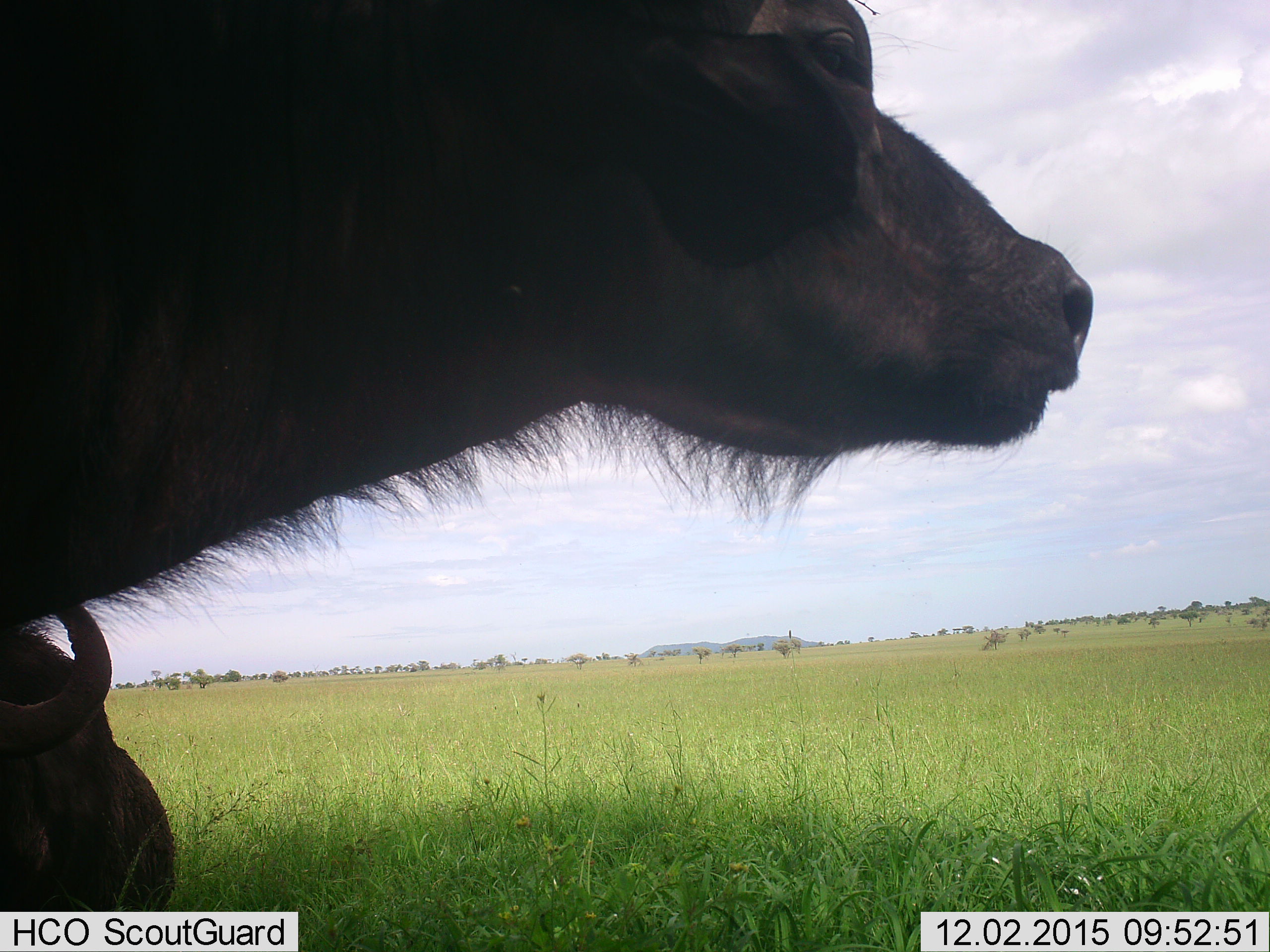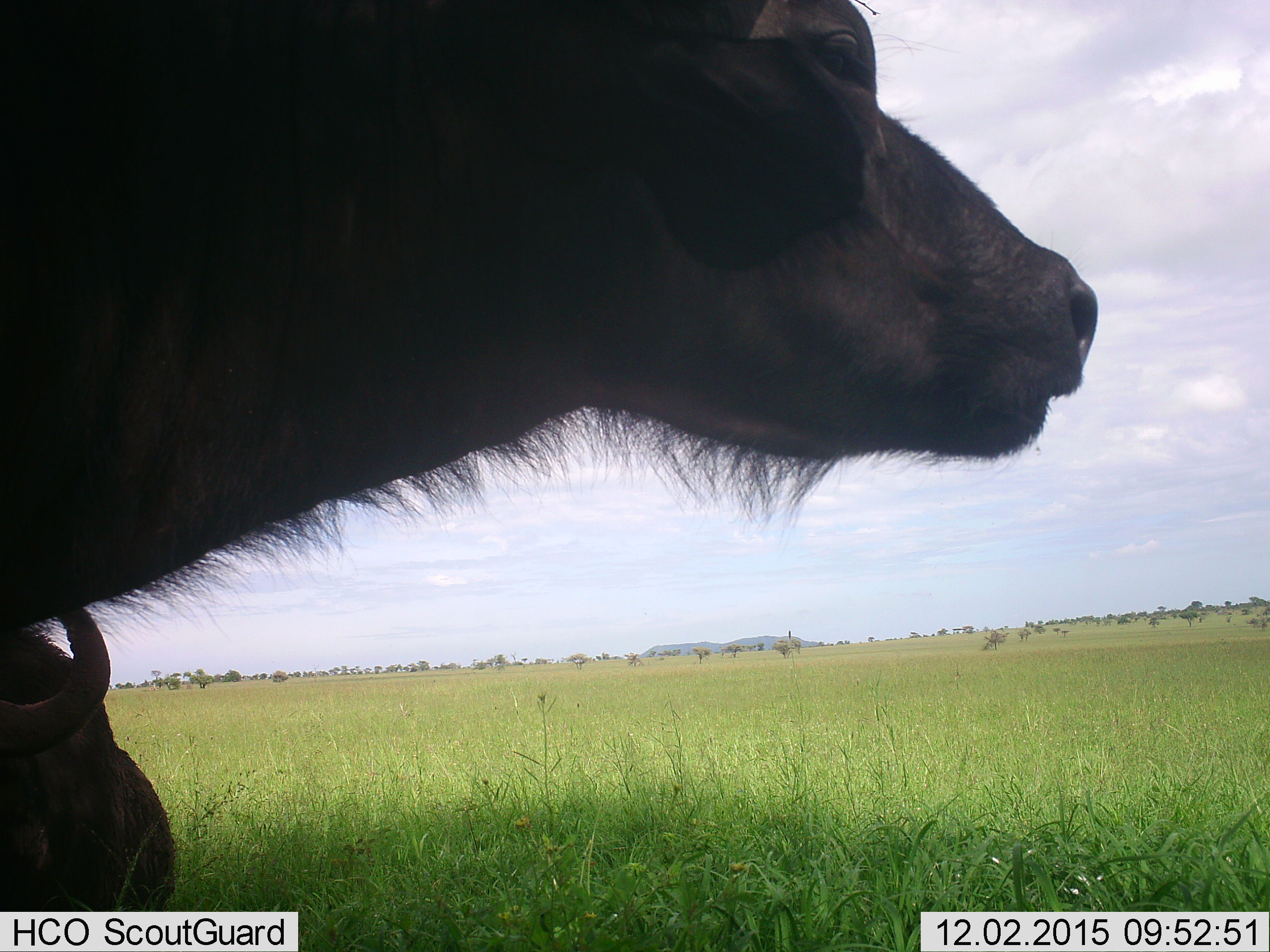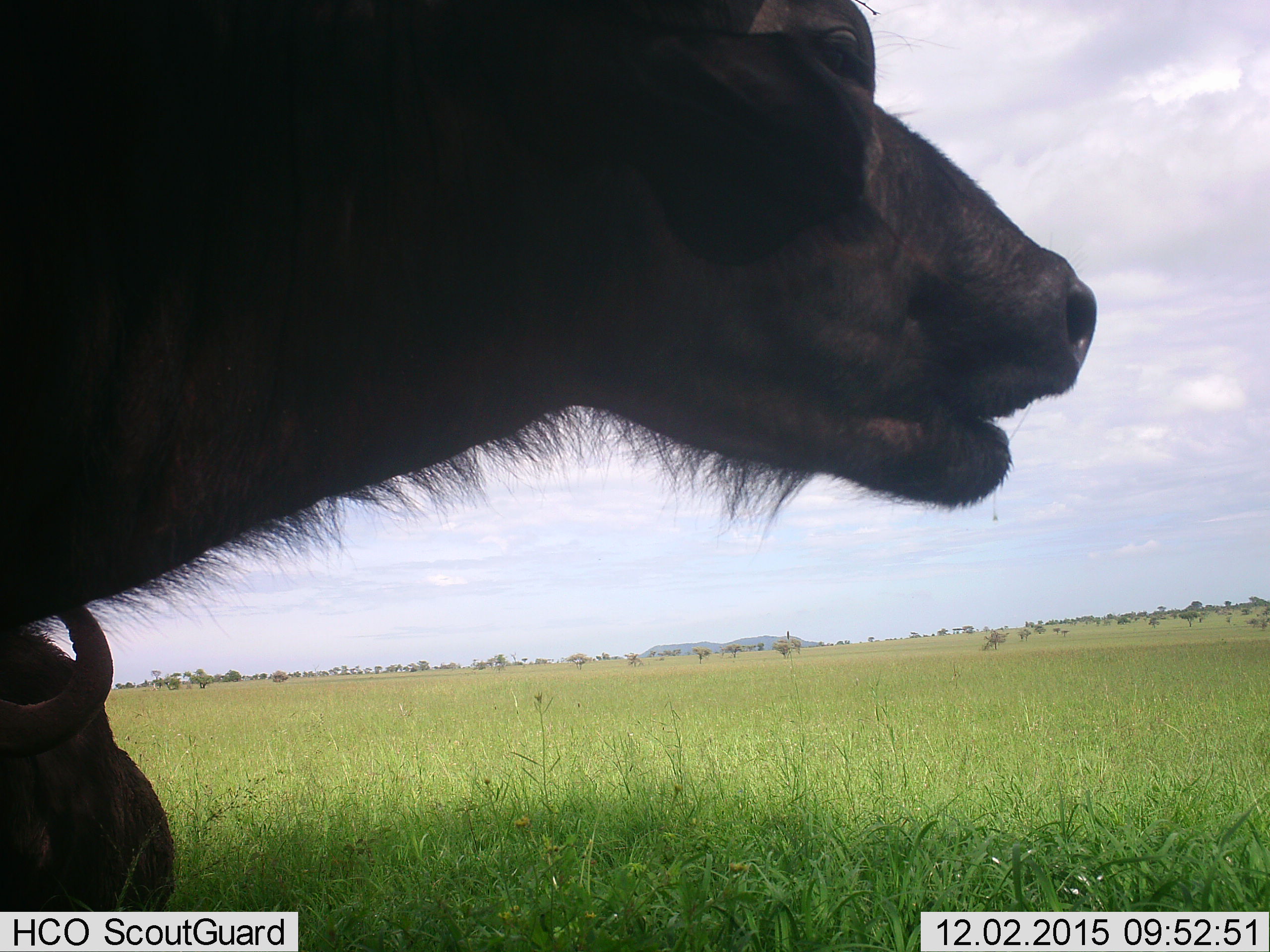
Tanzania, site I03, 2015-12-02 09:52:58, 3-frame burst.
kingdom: Animalia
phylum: Chordata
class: Mammalia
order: Artiodactyla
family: Bovidae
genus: Syncerus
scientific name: Syncerus caffer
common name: cape buffalo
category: buffalo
Buffalo (cape buffalo) (Syncerus caffer), count 2. Behavior (volunteer vote fractions): standing 80%, resting 40%, moving 0%, interacting 0%. Young present (vote fraction): 30%. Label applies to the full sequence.